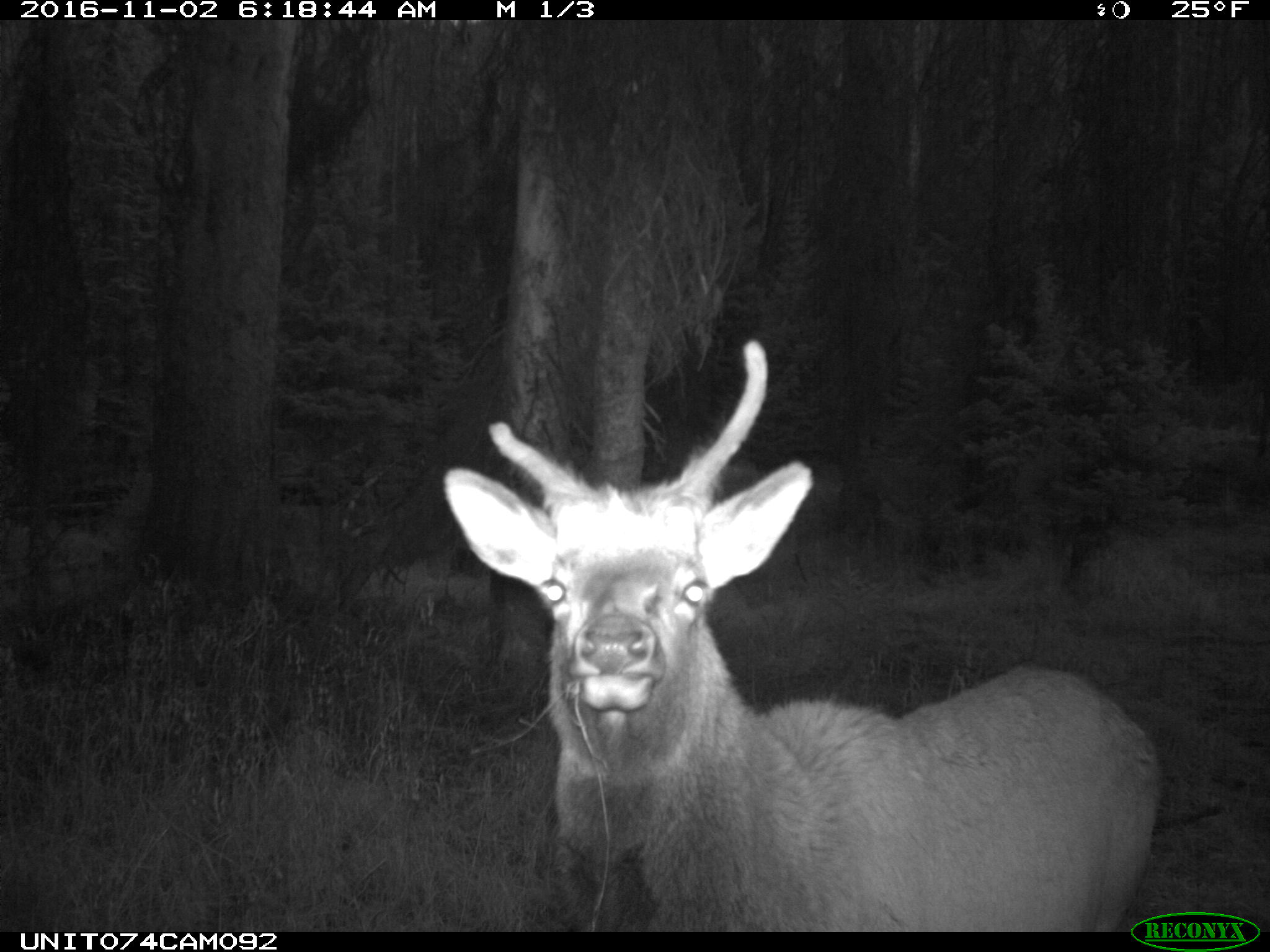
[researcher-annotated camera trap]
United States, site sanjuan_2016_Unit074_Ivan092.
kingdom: Animalia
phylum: Chordata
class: Mammalia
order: Artiodactyla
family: Cervidae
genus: Cervus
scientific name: Cervus elaphus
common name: red deer